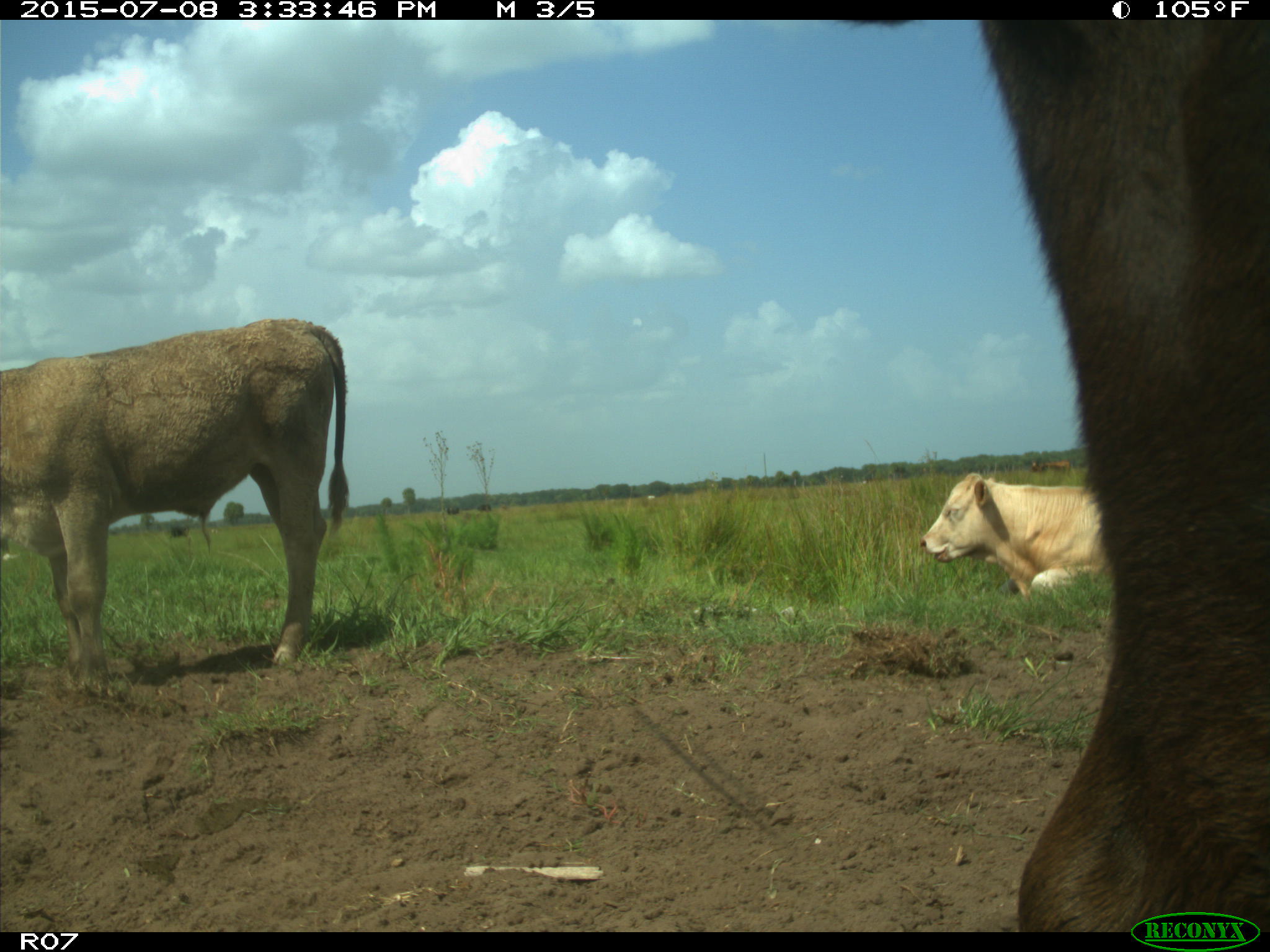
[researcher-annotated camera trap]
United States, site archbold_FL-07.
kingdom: Animalia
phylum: Chordata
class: Mammalia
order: Artiodactyla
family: Bovidae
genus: Bos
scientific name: Bos taurus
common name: domestic cow